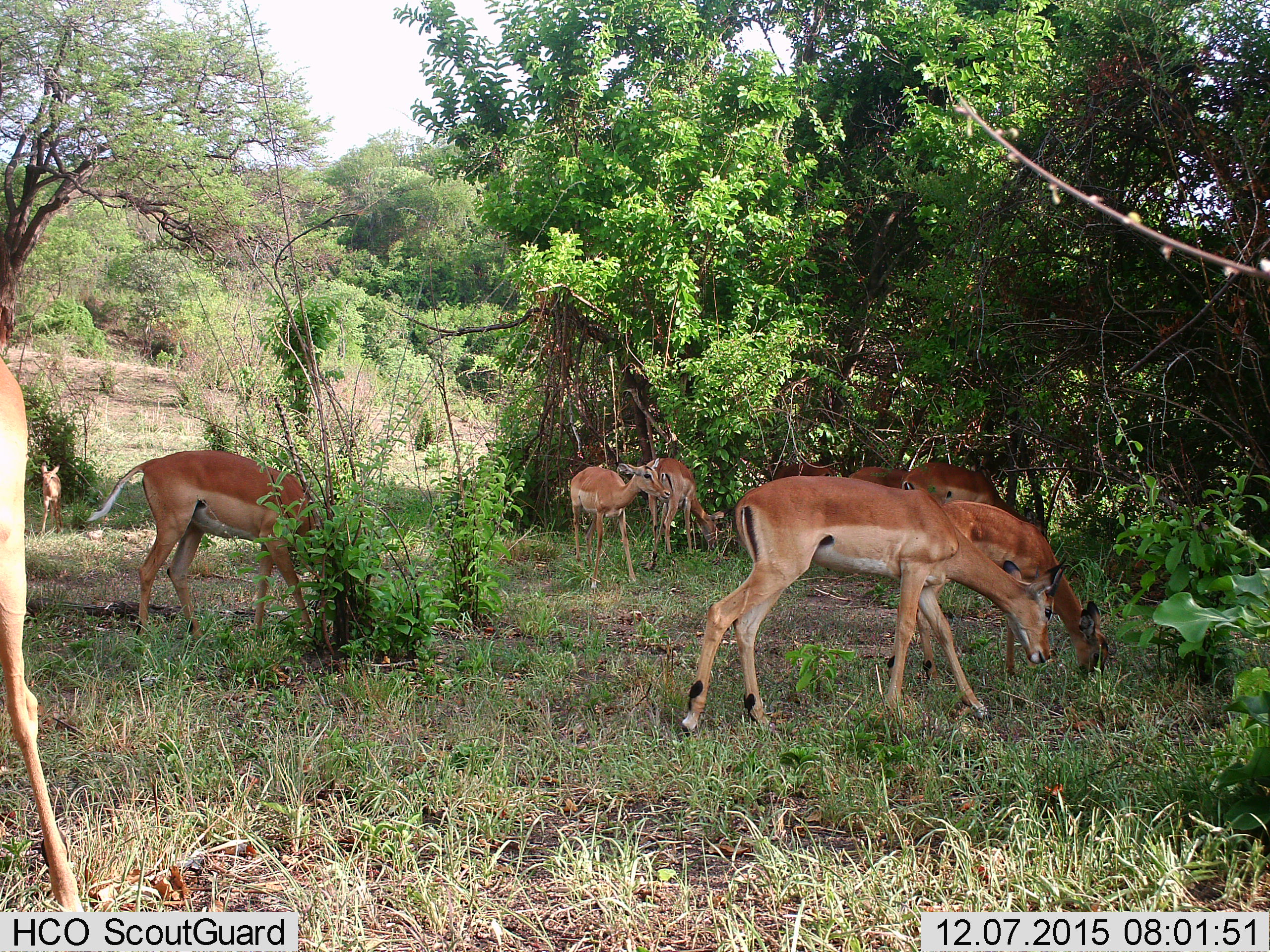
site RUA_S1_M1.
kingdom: Animalia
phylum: Chordata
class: Mammalia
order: Artiodactyla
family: Bovidae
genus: Aepyceros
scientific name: Aepyceros melampus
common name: impala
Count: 10.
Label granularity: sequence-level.